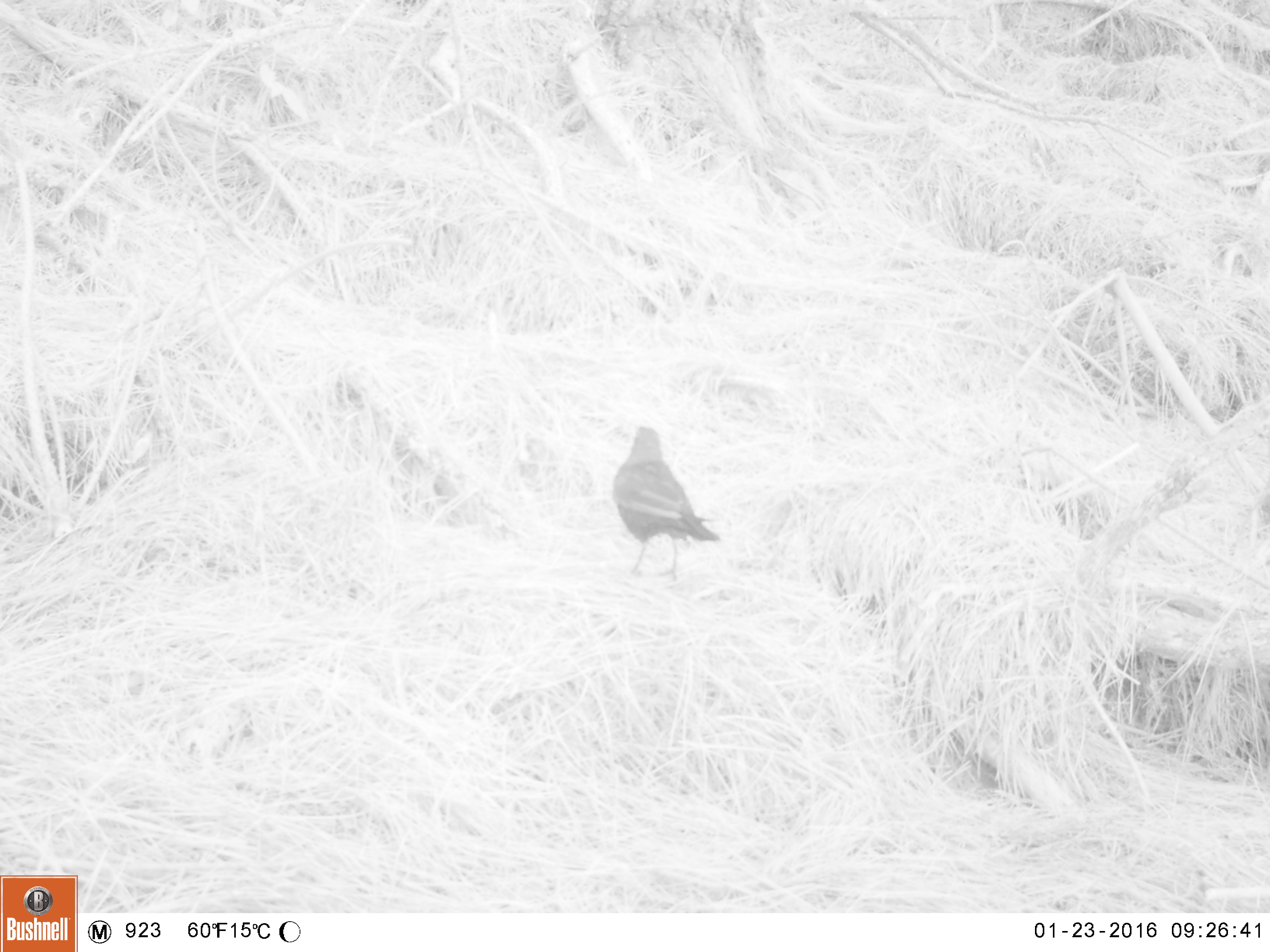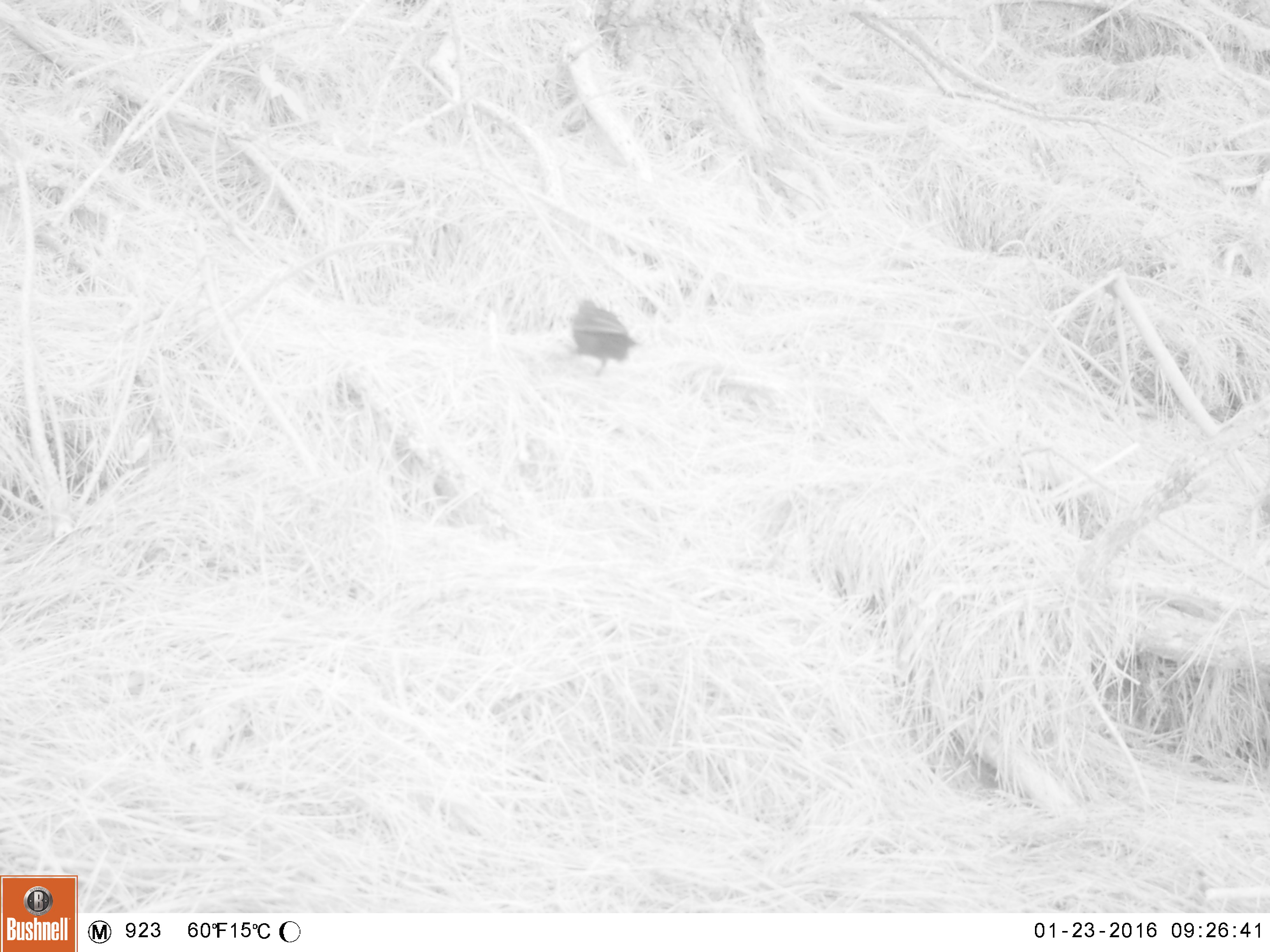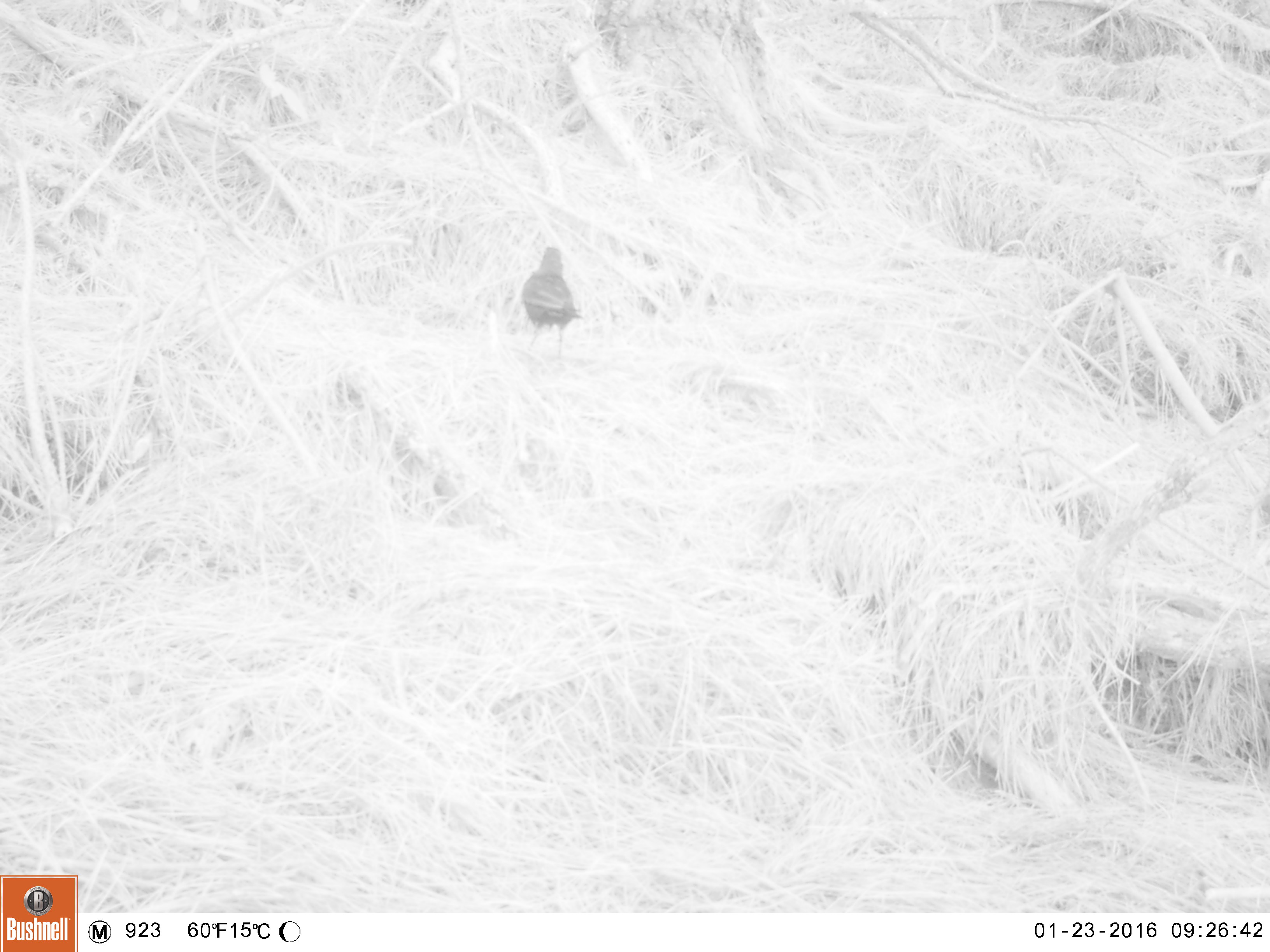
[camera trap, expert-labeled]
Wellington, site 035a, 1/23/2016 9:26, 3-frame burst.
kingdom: Animalia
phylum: Chordata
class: Aves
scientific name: Aves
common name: bird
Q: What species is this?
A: Bird (Aves).